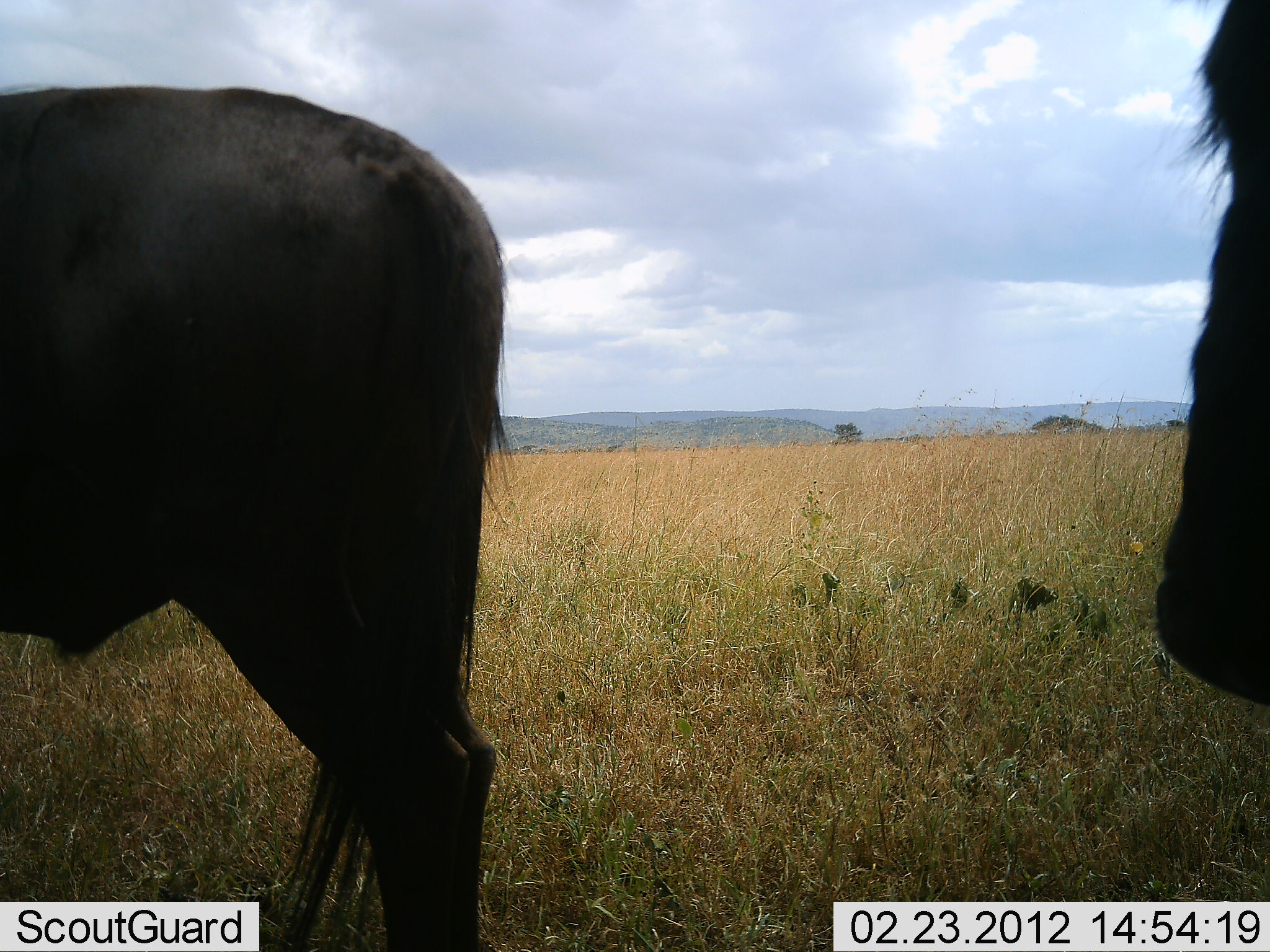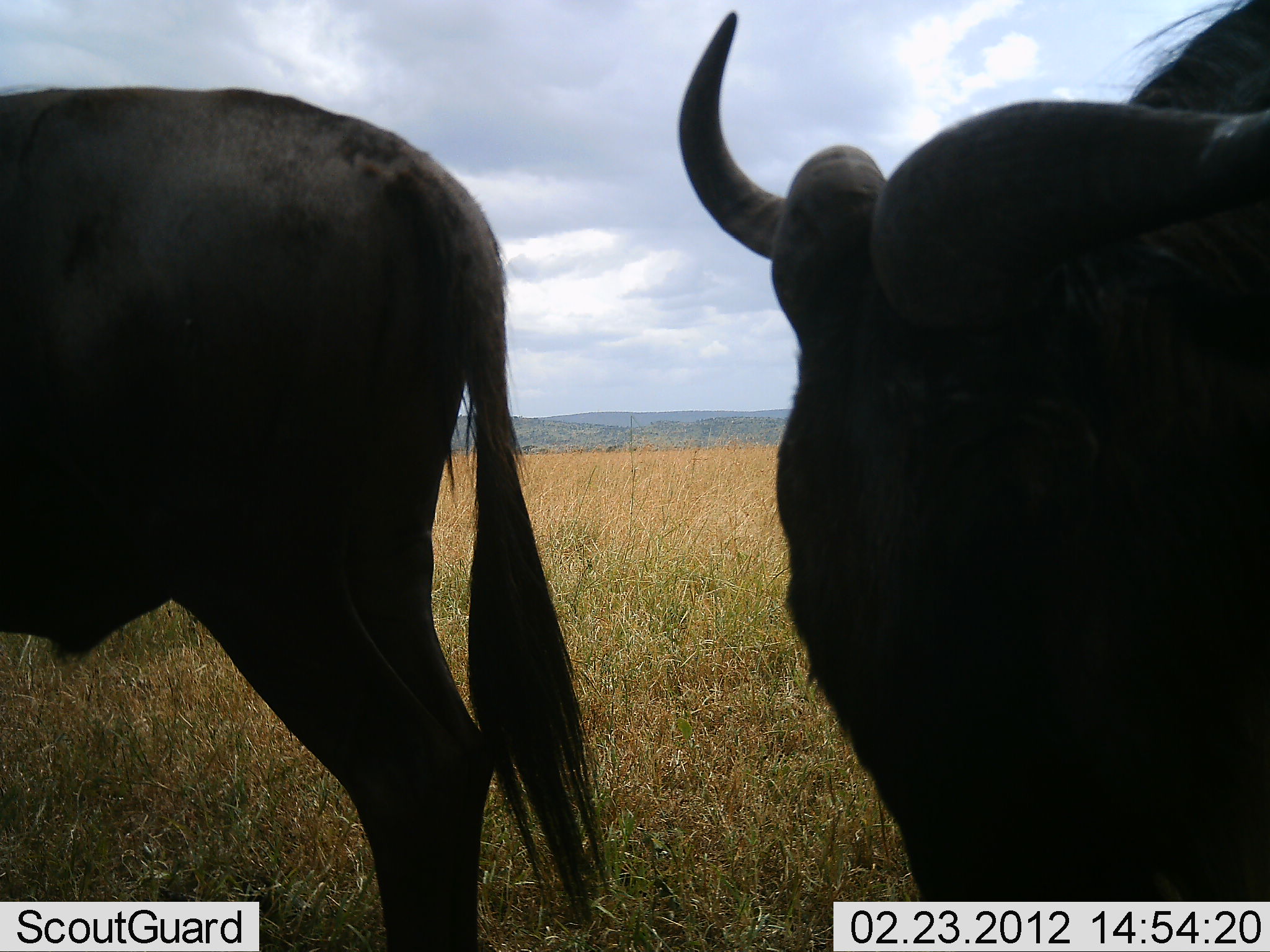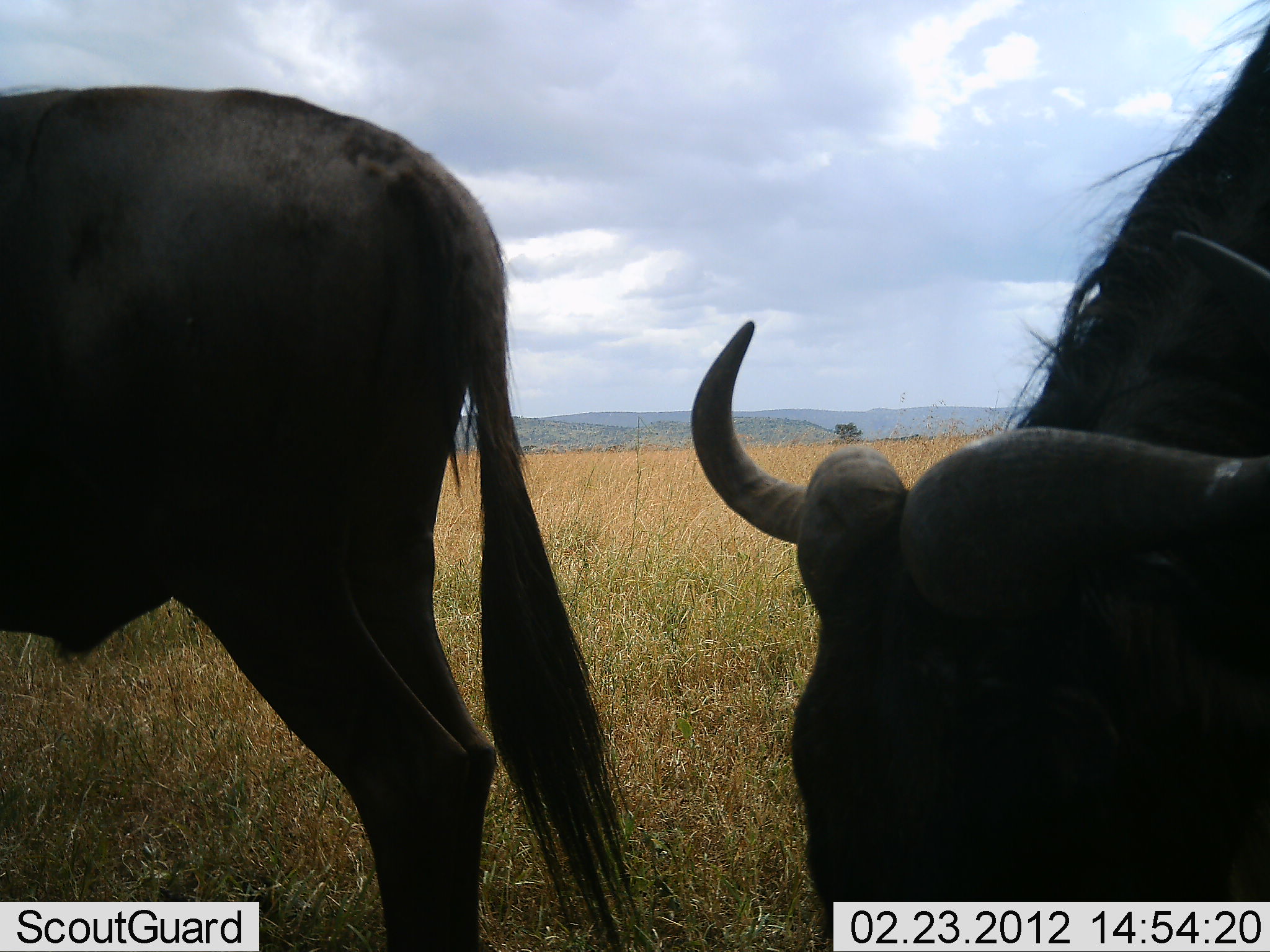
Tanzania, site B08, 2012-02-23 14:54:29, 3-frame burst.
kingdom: Animalia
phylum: Chordata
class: Mammalia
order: Artiodactyla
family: Bovidae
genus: Connochaetes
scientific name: Connochaetes taurinus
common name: blue wildebeest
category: wildebeest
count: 2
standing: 80%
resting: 0%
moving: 13%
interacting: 0%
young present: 0%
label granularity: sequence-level